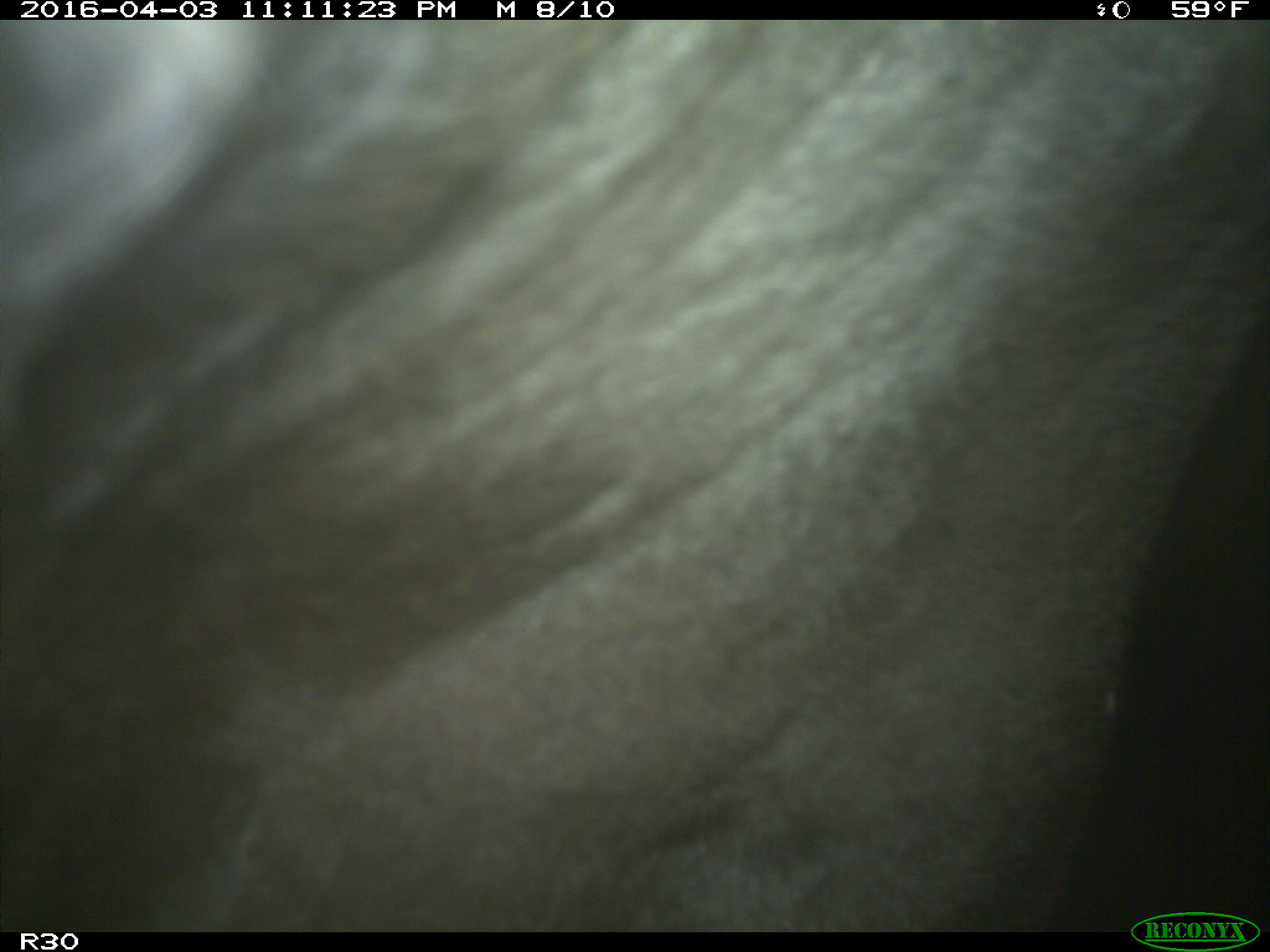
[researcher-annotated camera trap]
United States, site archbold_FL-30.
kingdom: Animalia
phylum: Chordata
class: Mammalia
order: Artiodactyla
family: Bovidae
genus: Bos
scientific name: Bos taurus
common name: domestic cow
Bos taurus (domestic cow).